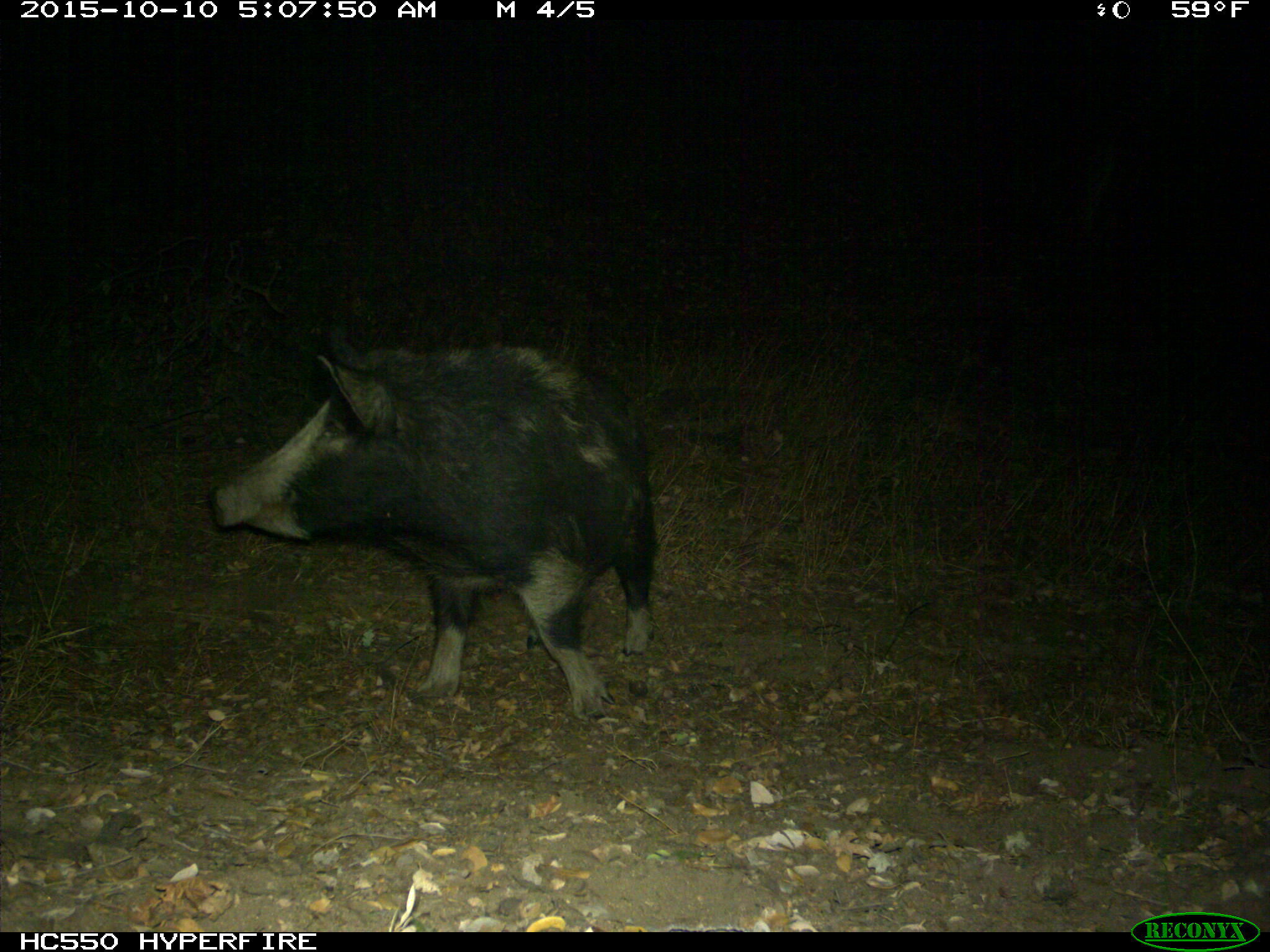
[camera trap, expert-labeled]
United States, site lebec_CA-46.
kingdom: Animalia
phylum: Chordata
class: Mammalia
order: Artiodactyla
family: Suidae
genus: Sus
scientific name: Sus scrofa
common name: wild boar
Sus scrofa (wild boar).